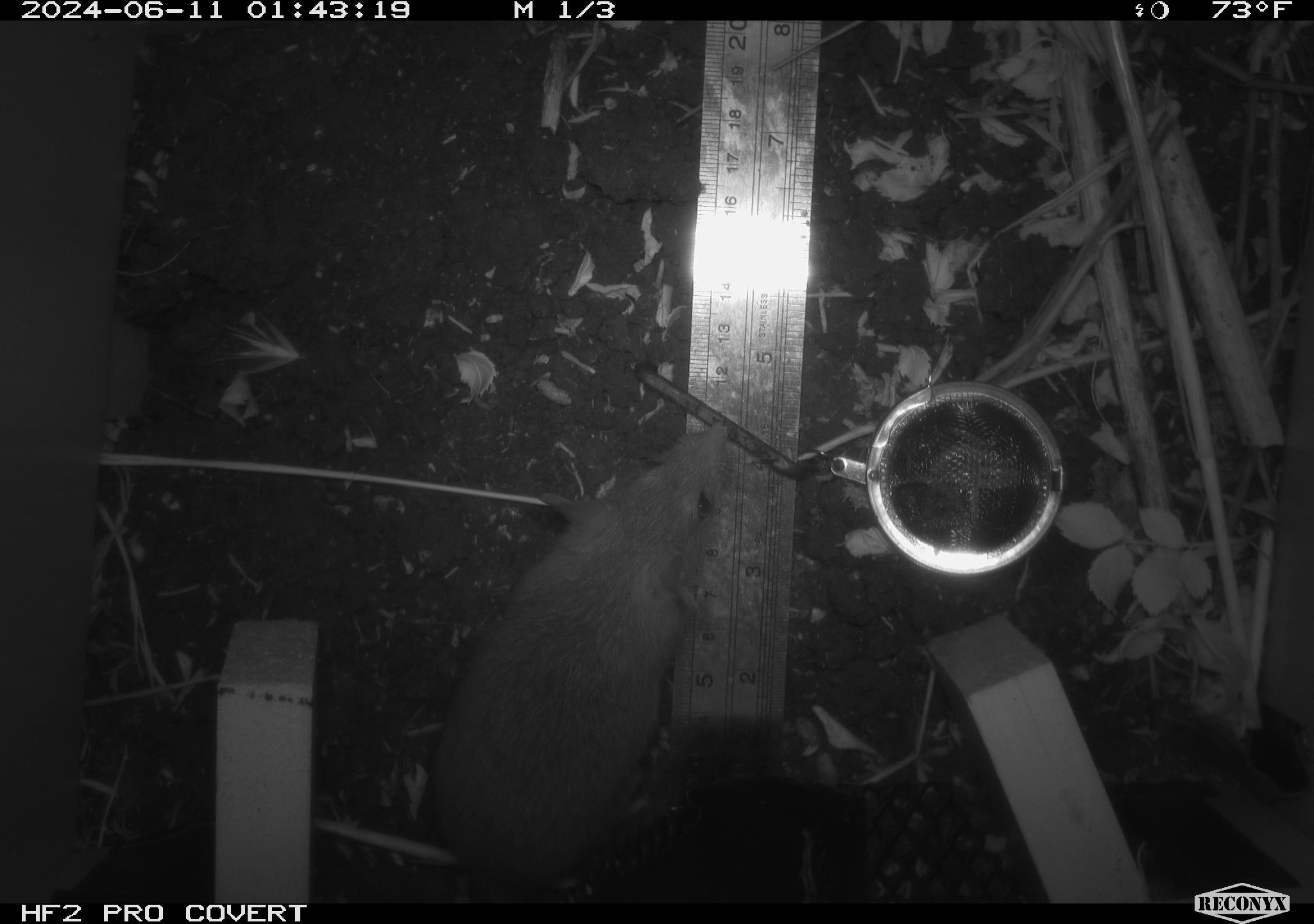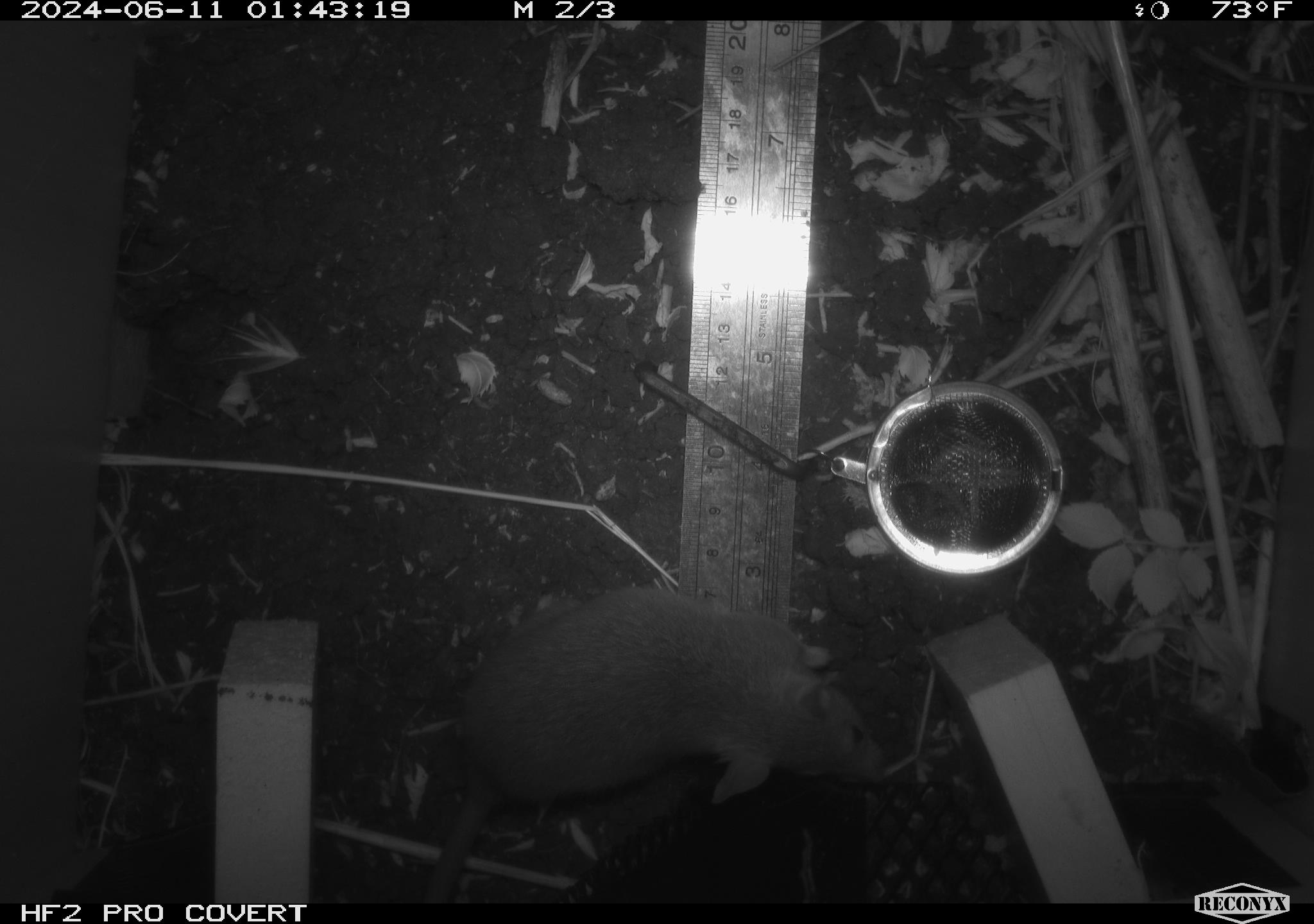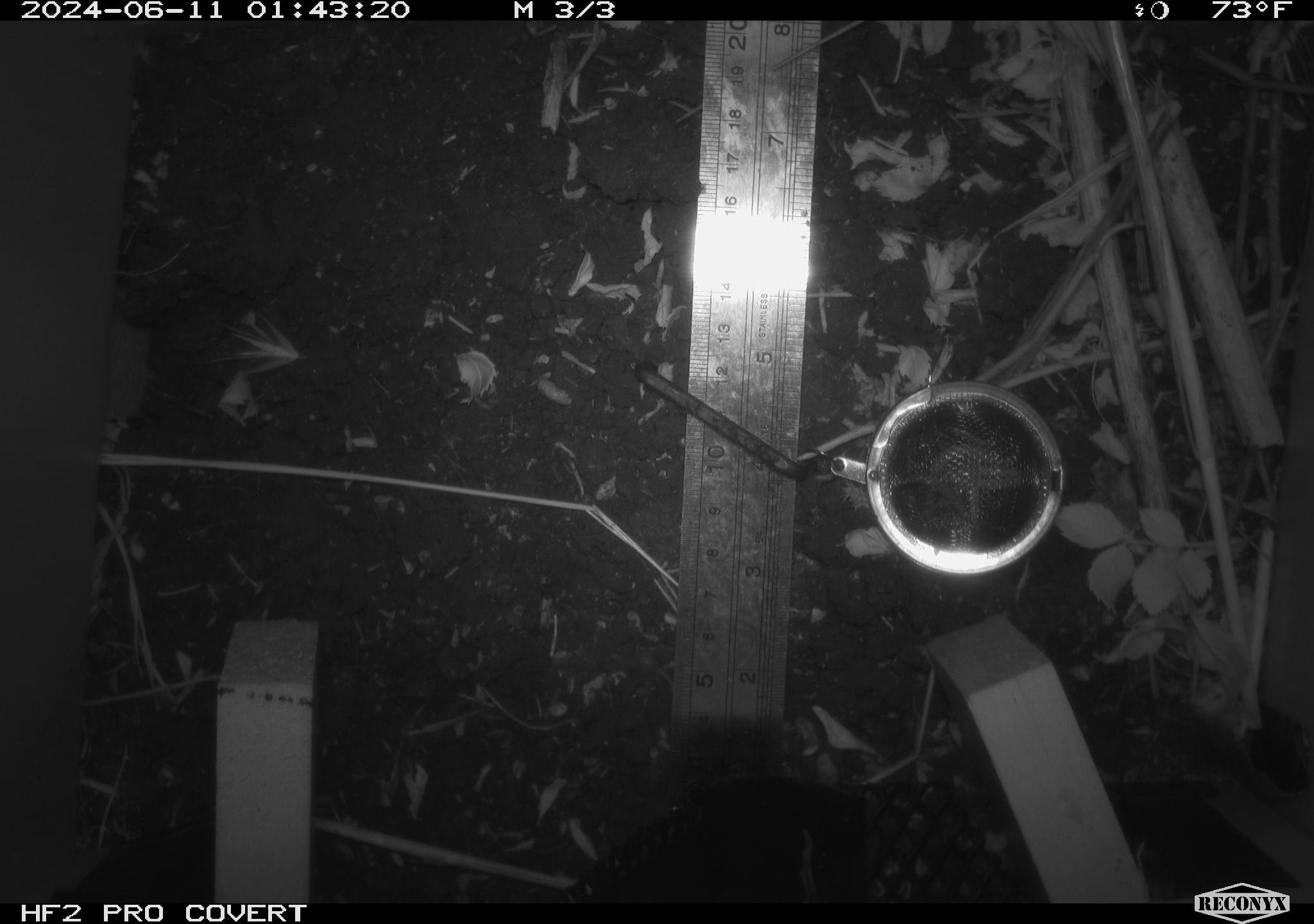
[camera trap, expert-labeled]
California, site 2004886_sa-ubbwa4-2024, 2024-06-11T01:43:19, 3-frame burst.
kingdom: Animalia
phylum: Chordata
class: Mammalia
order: Rodentia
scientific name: Rodentia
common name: woodrat or rat or mouse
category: woodrat or rat or mouse species